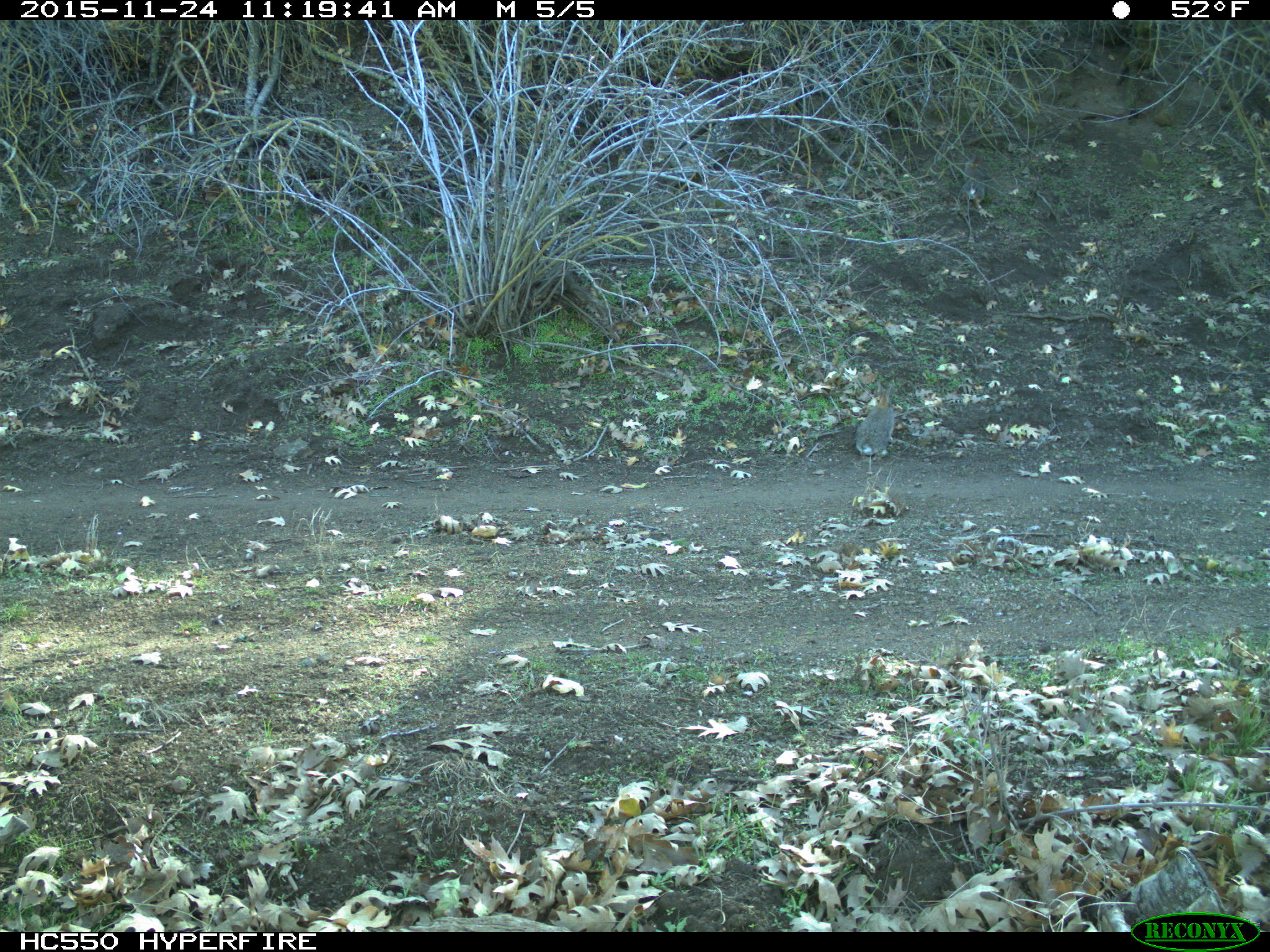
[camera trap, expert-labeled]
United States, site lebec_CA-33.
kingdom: Animalia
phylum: Chordata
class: Mammalia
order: Lagomorpha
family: Leporidae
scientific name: Leporidae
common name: rabbits and hares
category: unidentified rabbit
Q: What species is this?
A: Unidentified rabbit (rabbits and hares) (Leporidae).